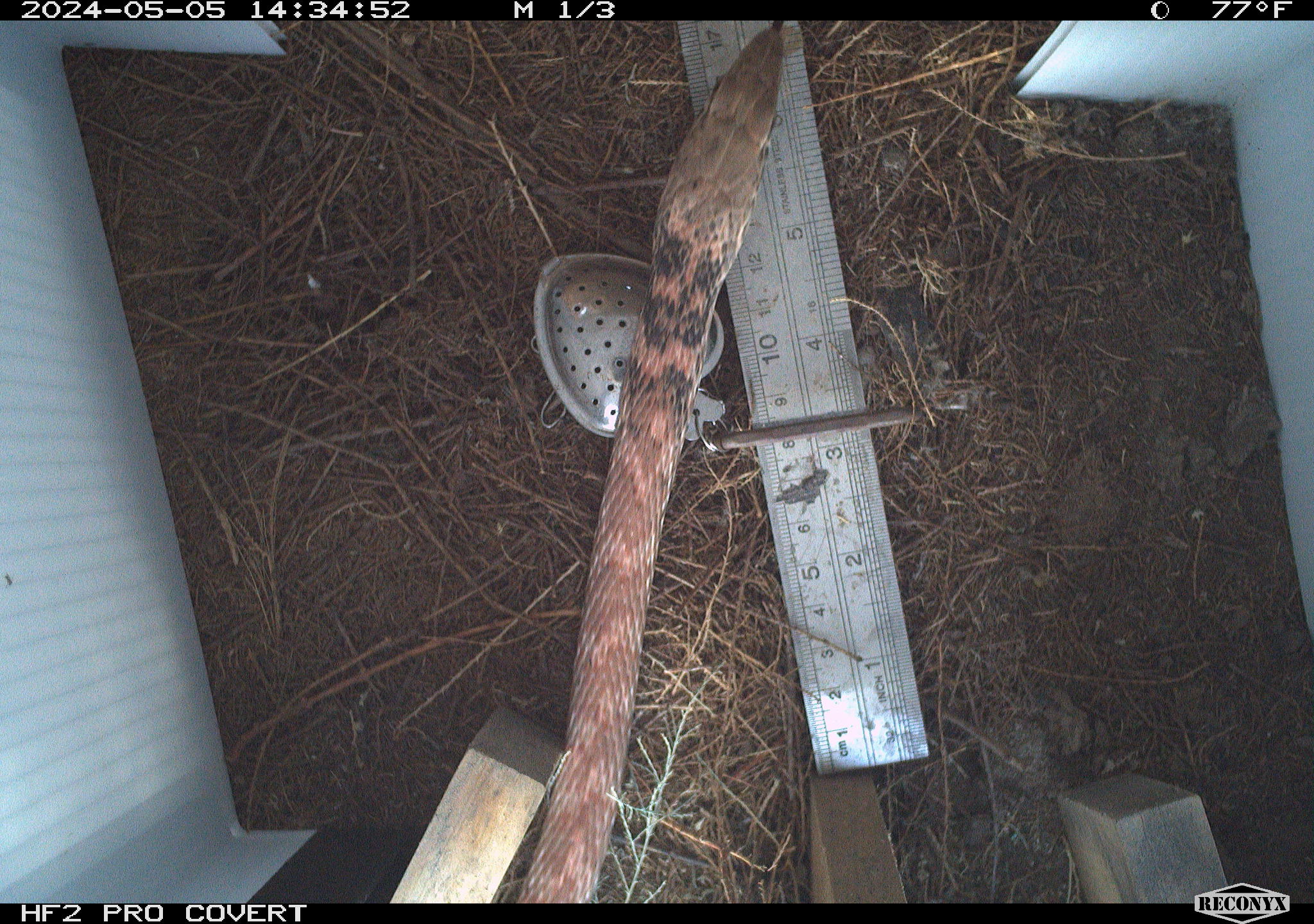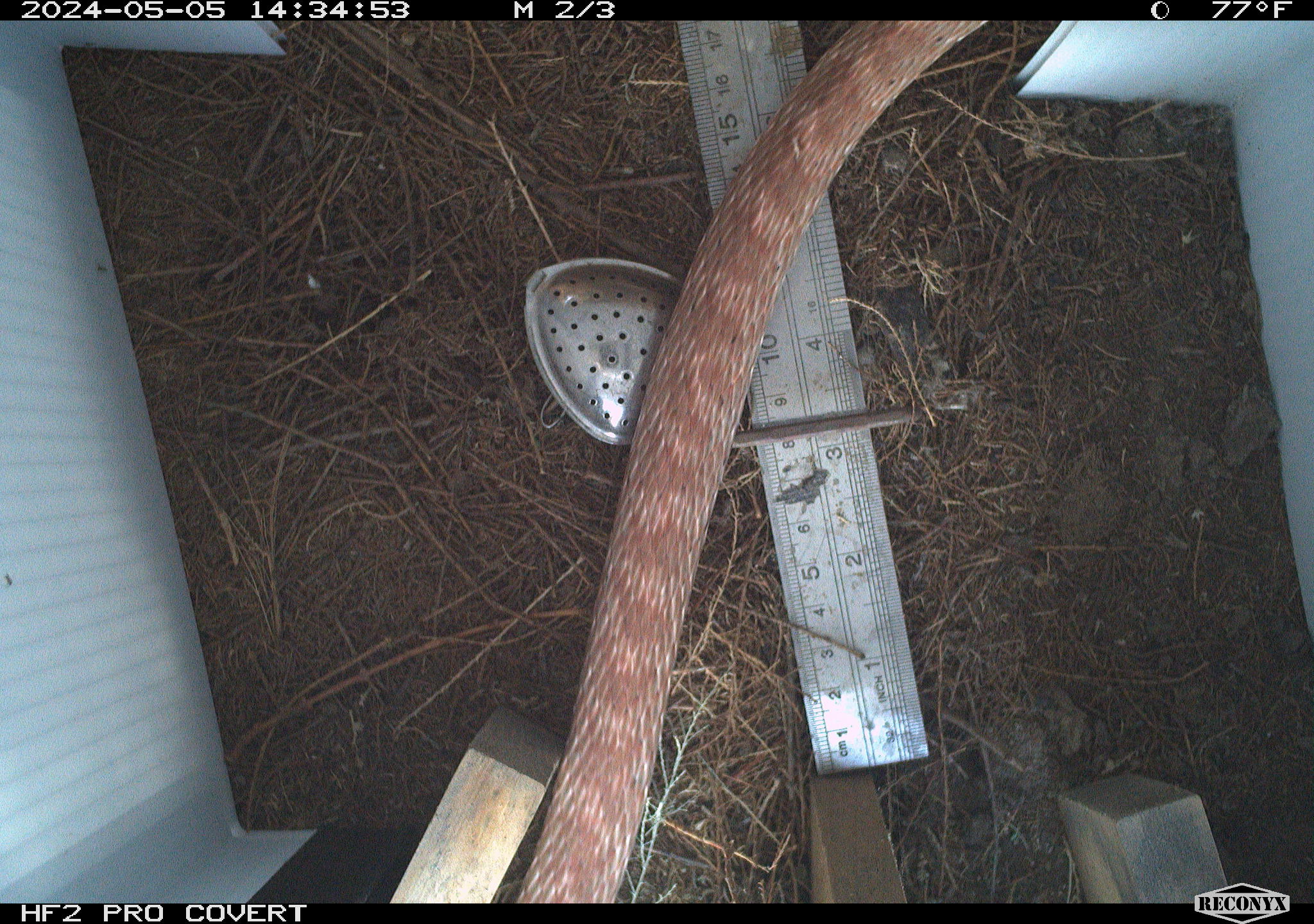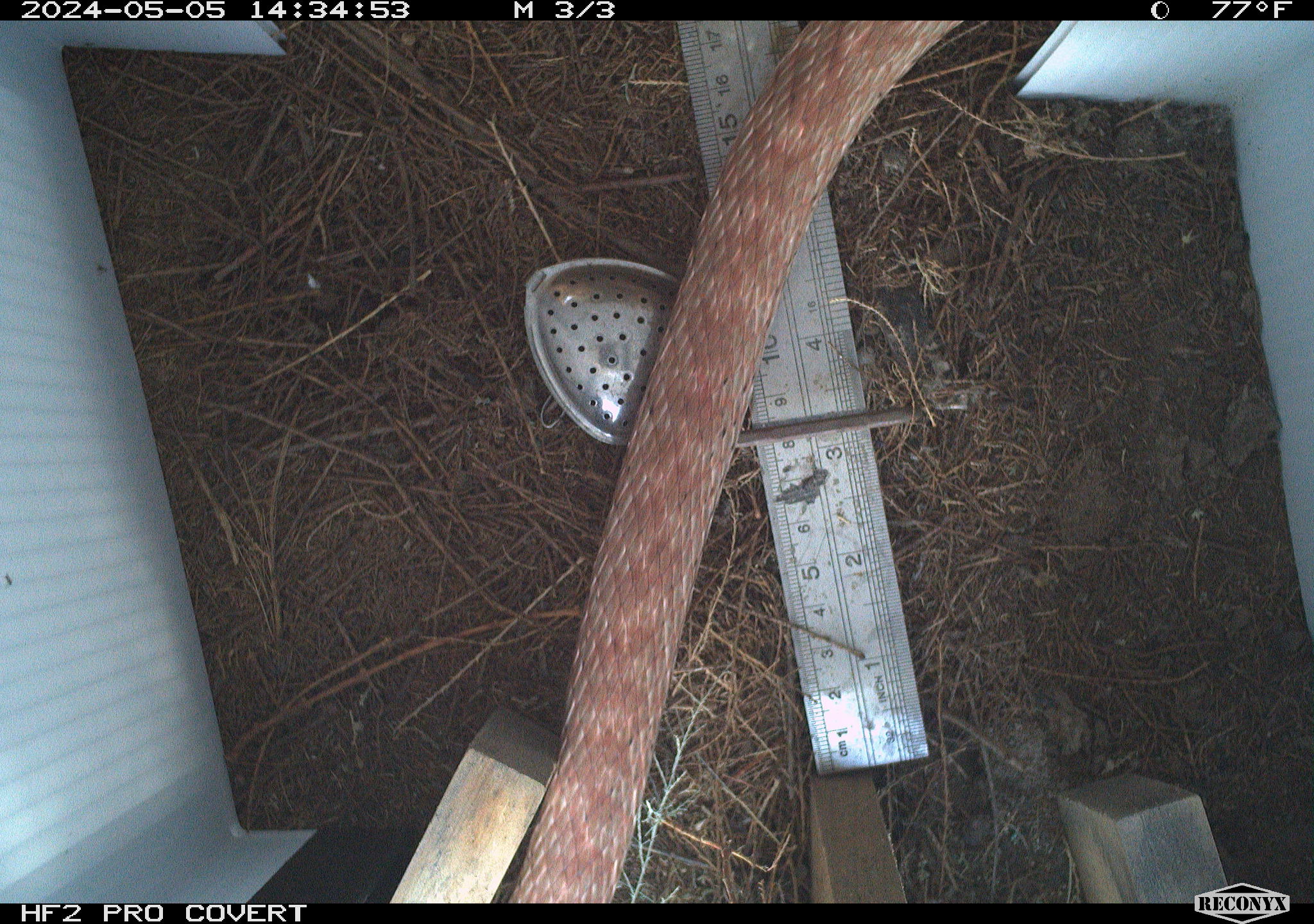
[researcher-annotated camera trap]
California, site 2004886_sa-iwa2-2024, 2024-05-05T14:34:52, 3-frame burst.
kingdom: Animalia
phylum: Chordata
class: Reptilia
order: Squamata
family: Colubridae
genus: Masticophis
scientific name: Masticophis flagellum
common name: coachwhip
Coachwhip (Masticophis flagellum).